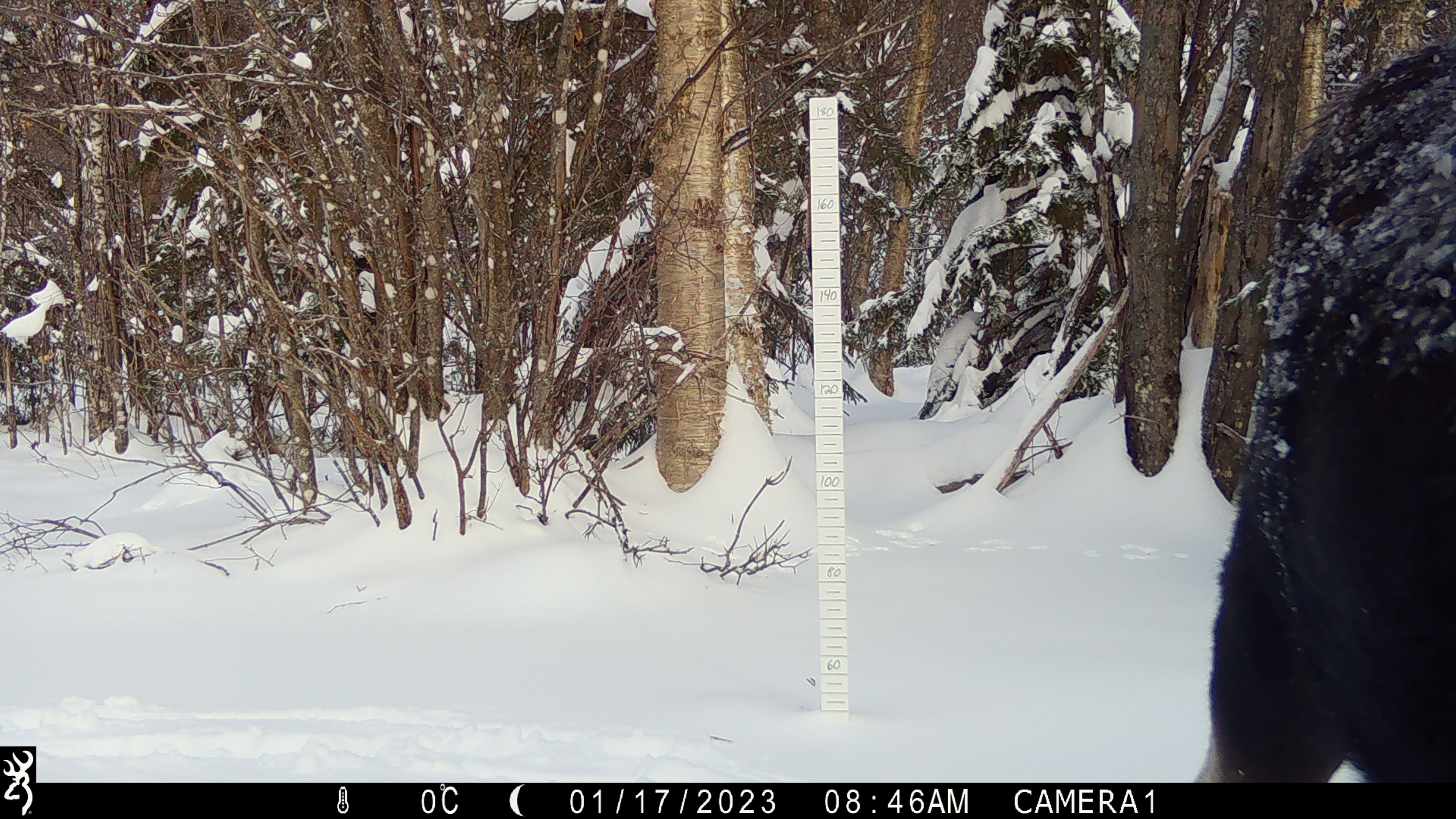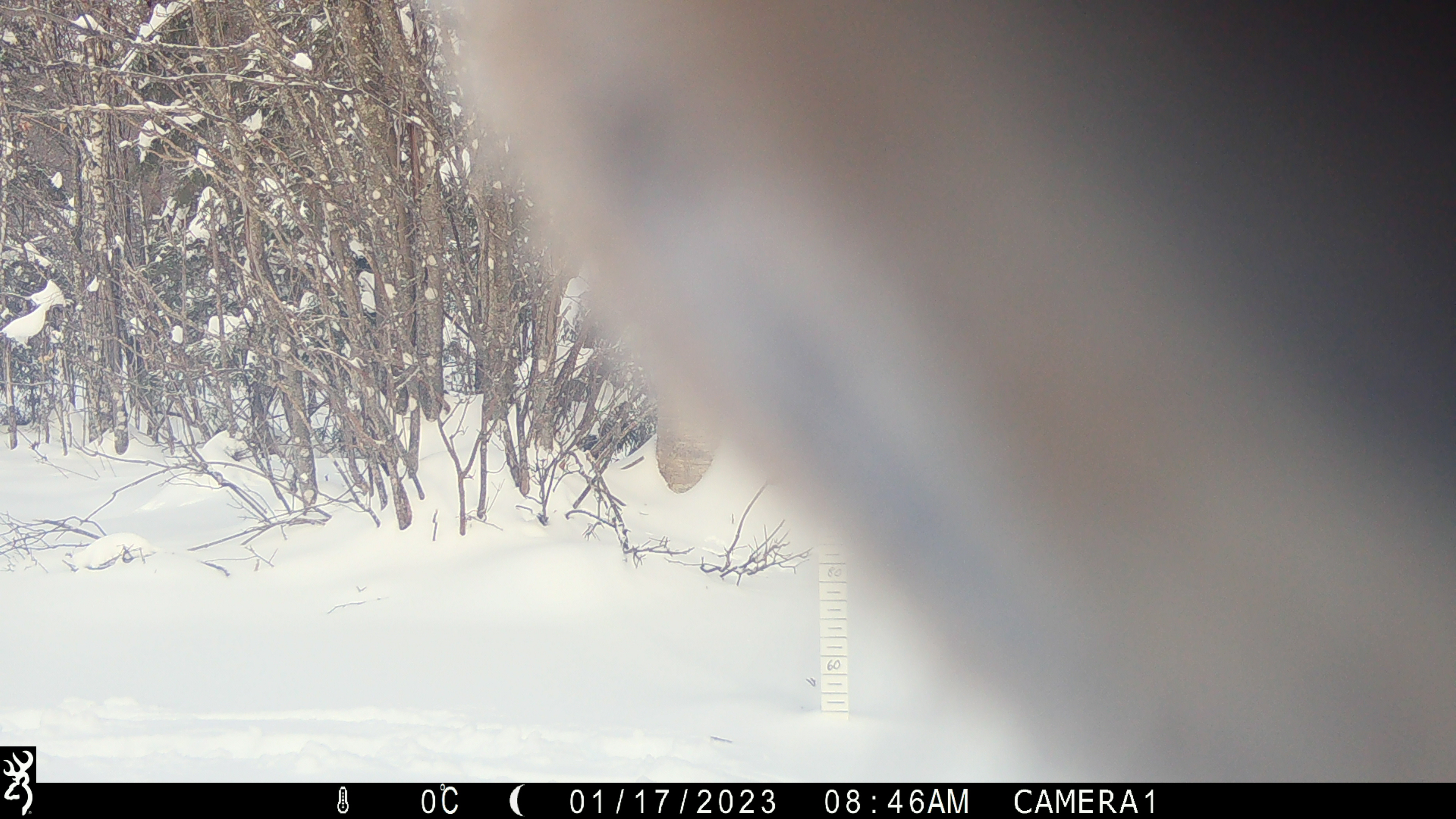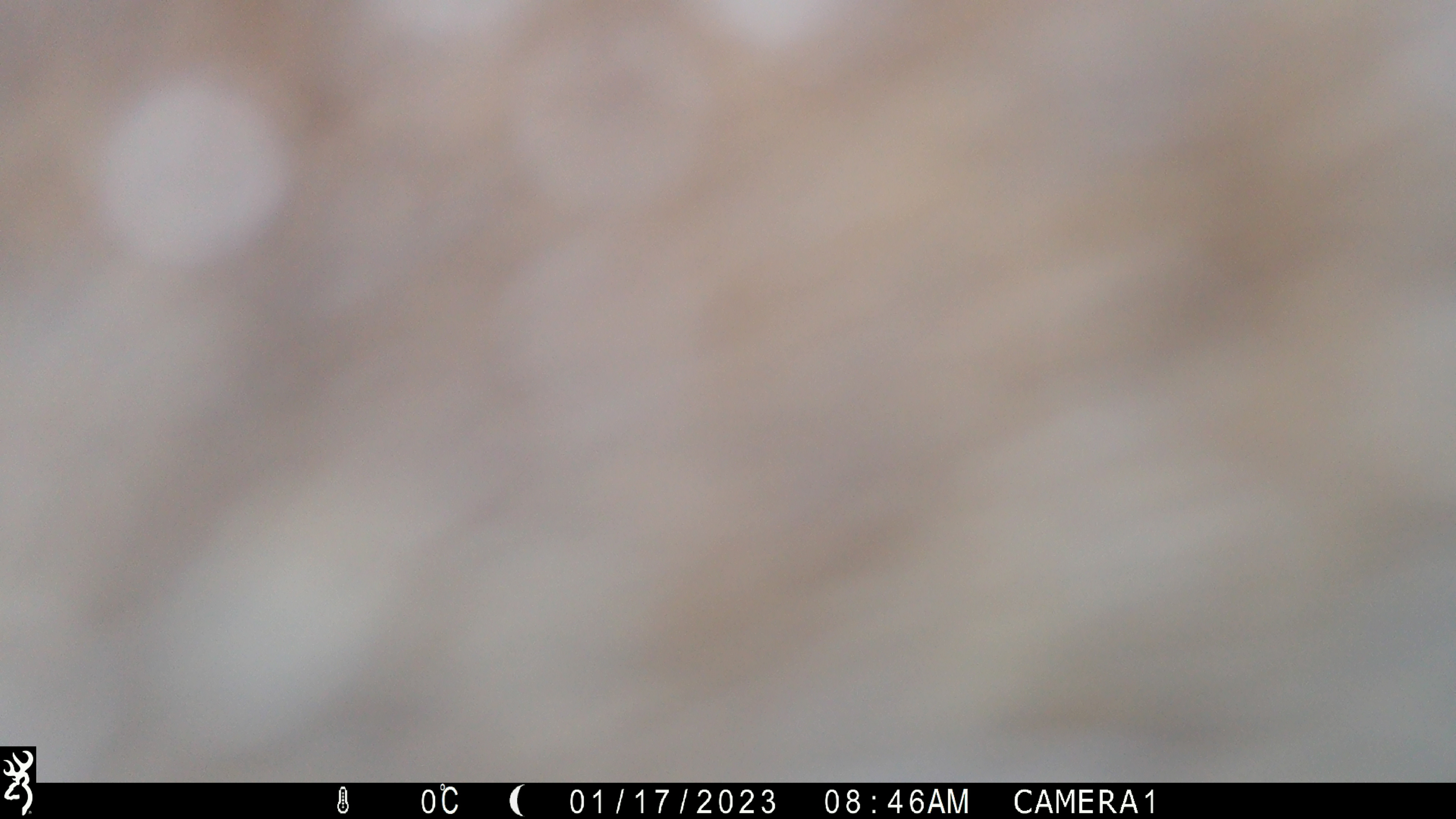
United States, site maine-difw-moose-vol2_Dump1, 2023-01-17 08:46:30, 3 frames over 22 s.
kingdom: Animalia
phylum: Chordata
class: Mammalia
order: Artiodactyla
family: Cervidae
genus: Alces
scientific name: Alces alces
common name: moose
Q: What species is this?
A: Moose (Alces alces).